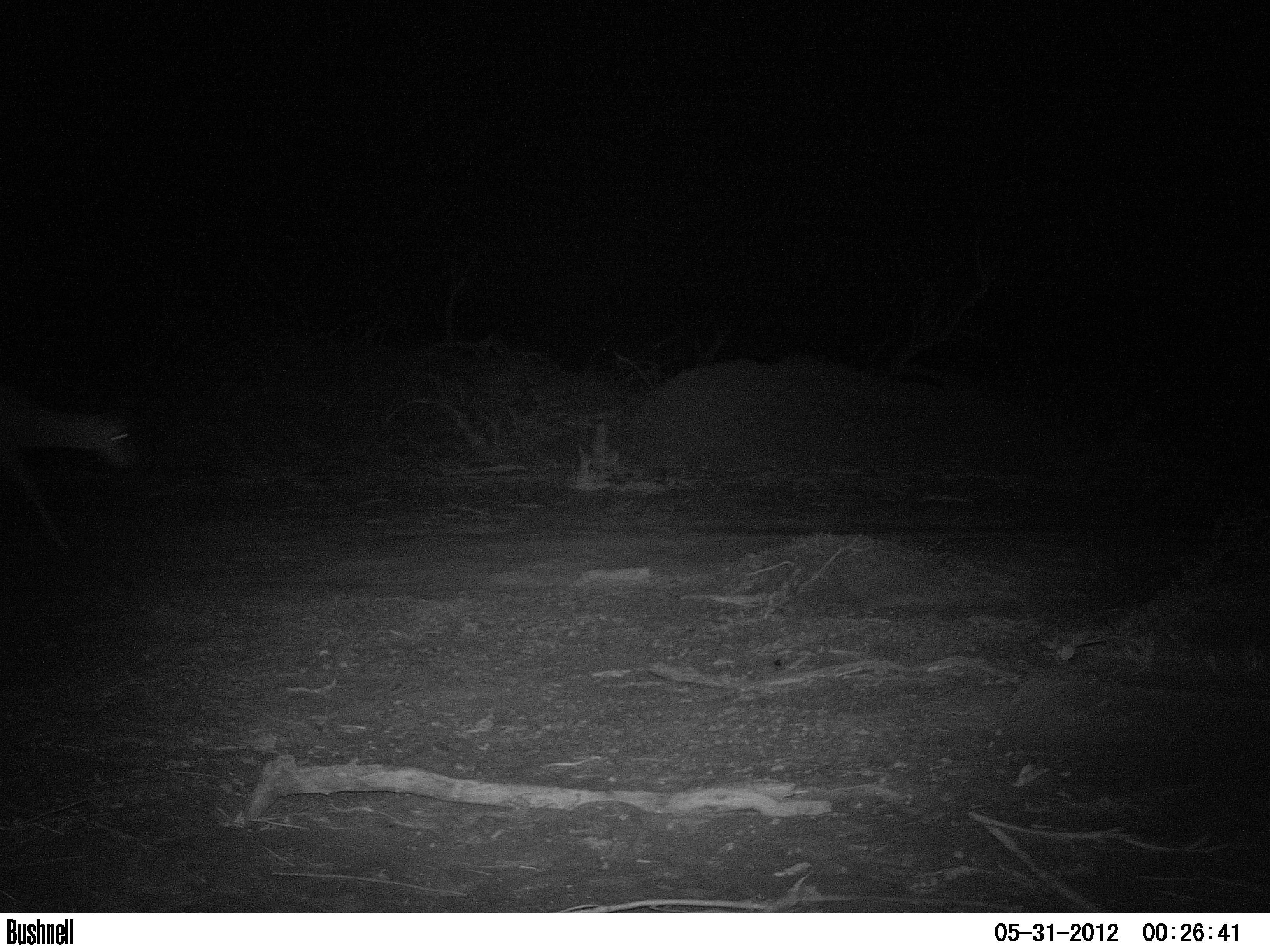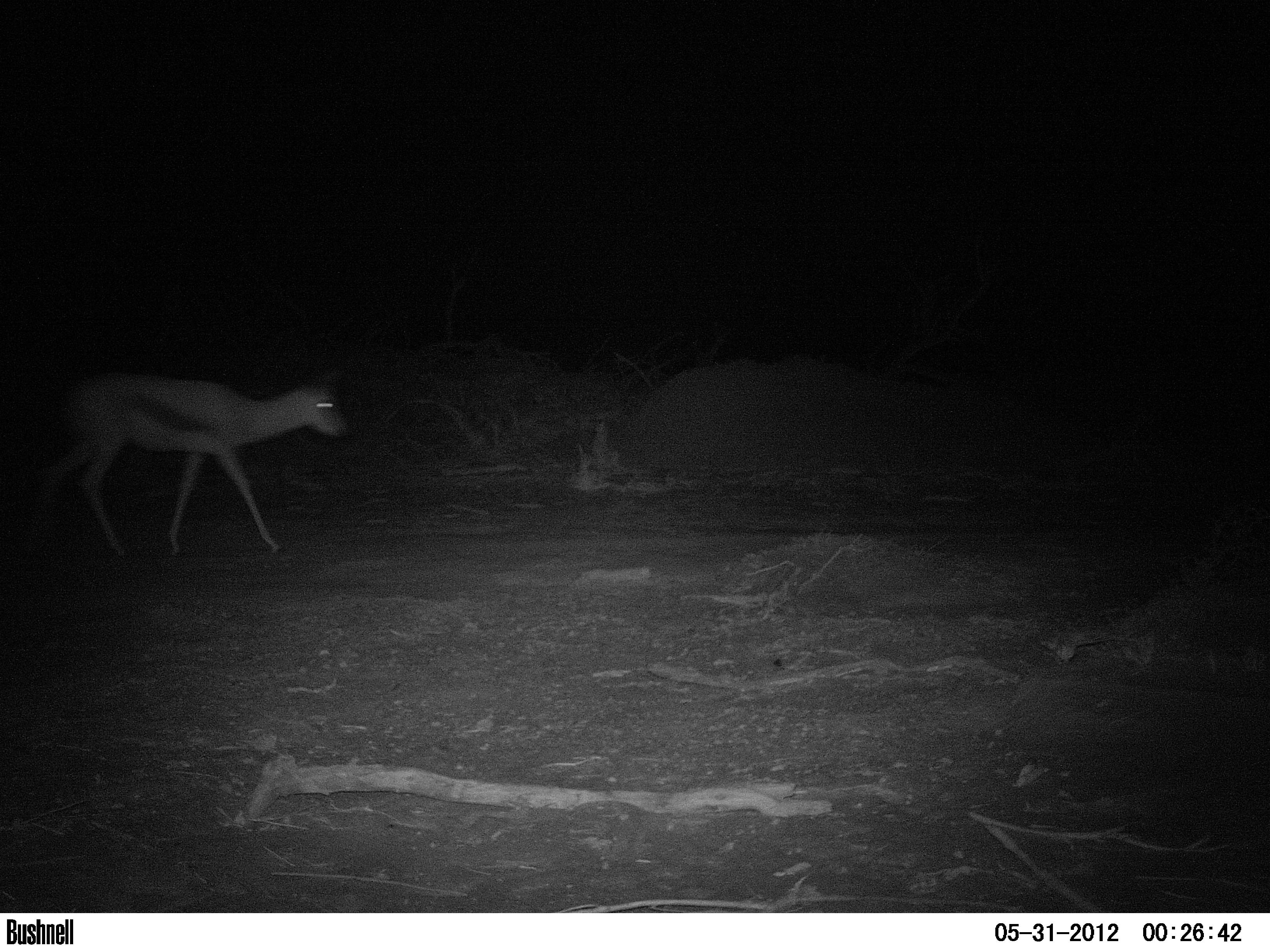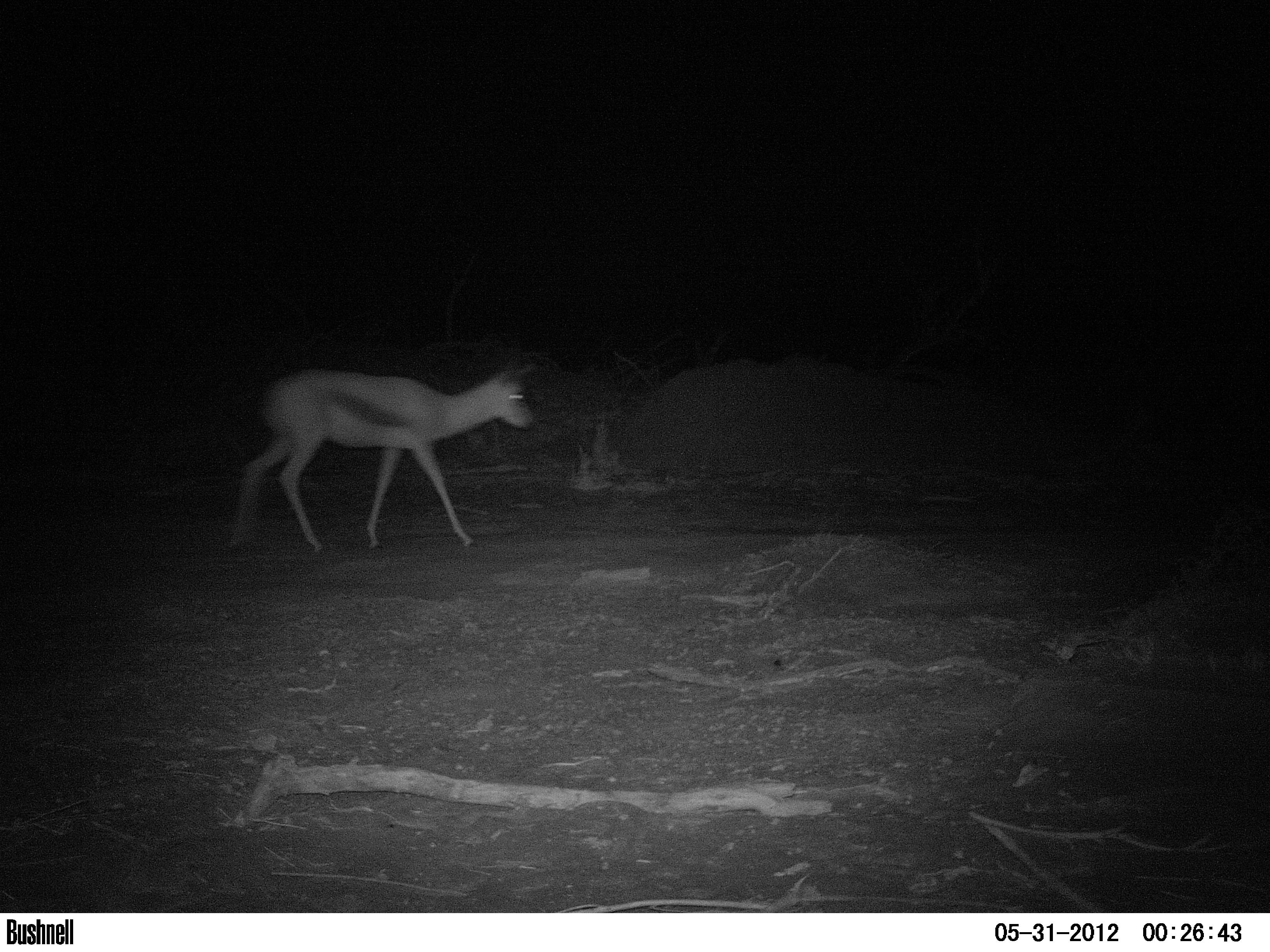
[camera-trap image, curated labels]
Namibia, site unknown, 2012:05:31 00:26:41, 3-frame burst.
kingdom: Animalia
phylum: Chordata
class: Mammalia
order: Artiodactyla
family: Bovidae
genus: Antidorcas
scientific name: Antidorcas marsupialis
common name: springbok